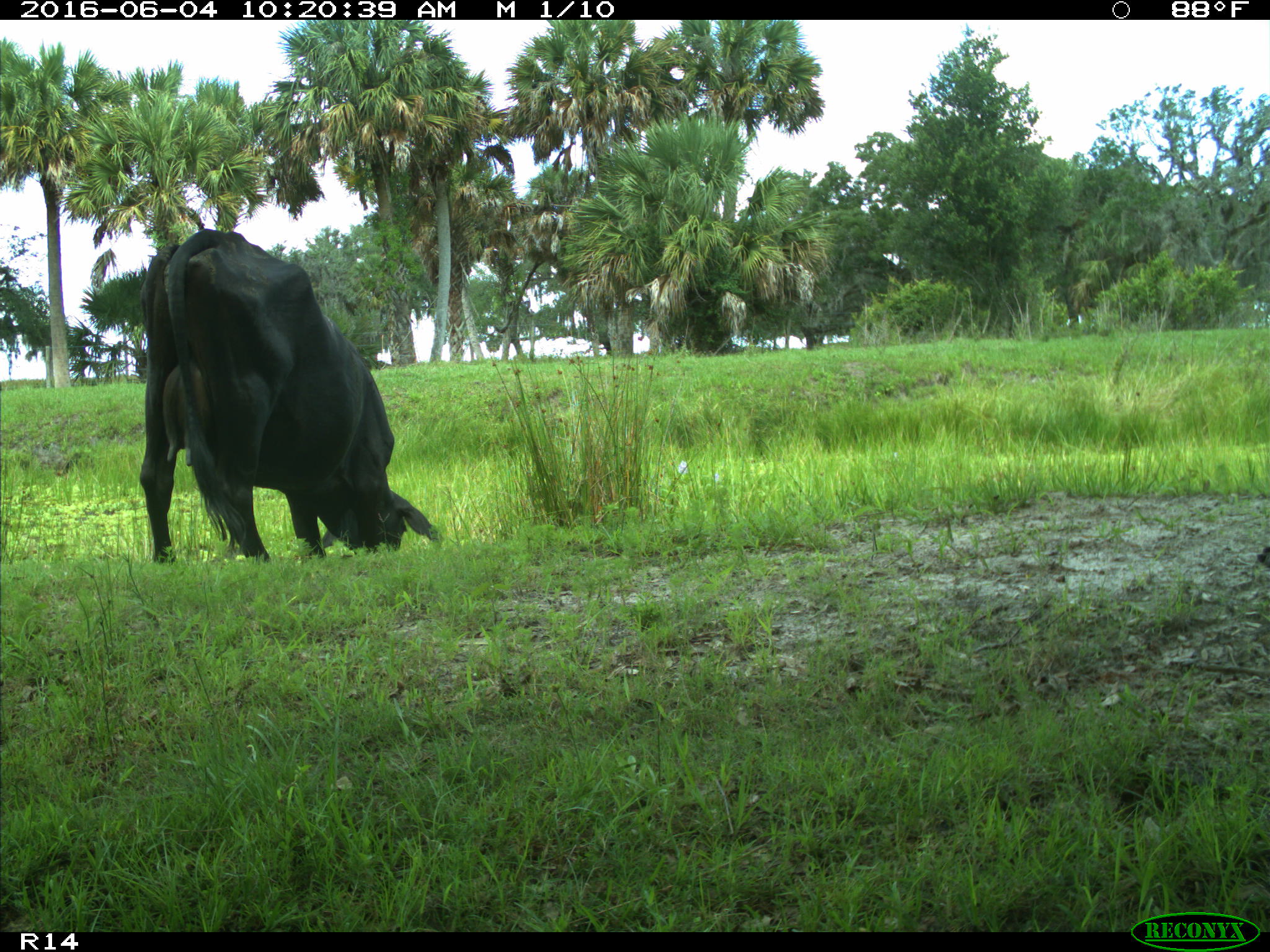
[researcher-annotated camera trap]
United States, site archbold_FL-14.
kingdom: Animalia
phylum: Chordata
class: Mammalia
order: Artiodactyla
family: Bovidae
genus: Bos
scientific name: Bos taurus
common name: domestic cow